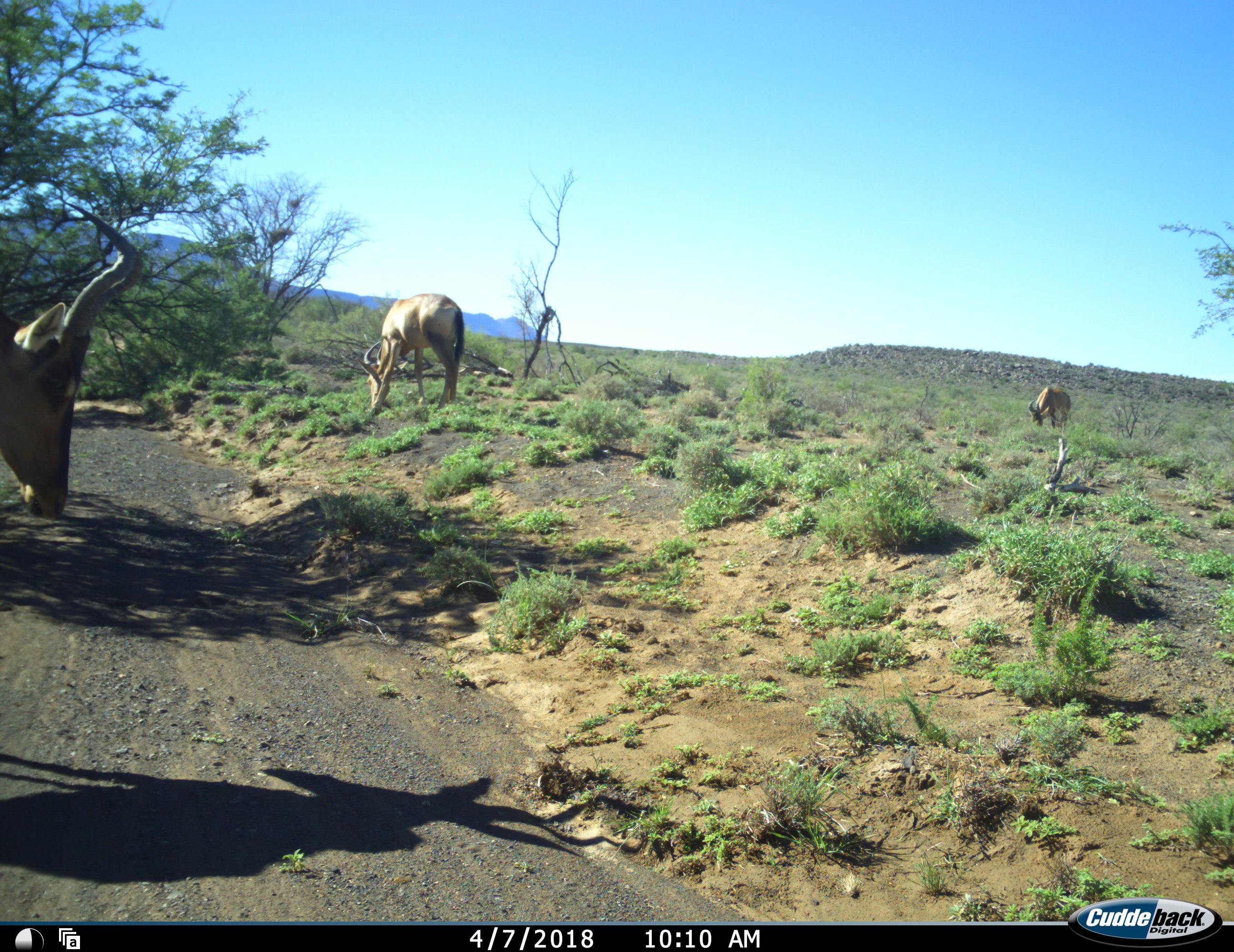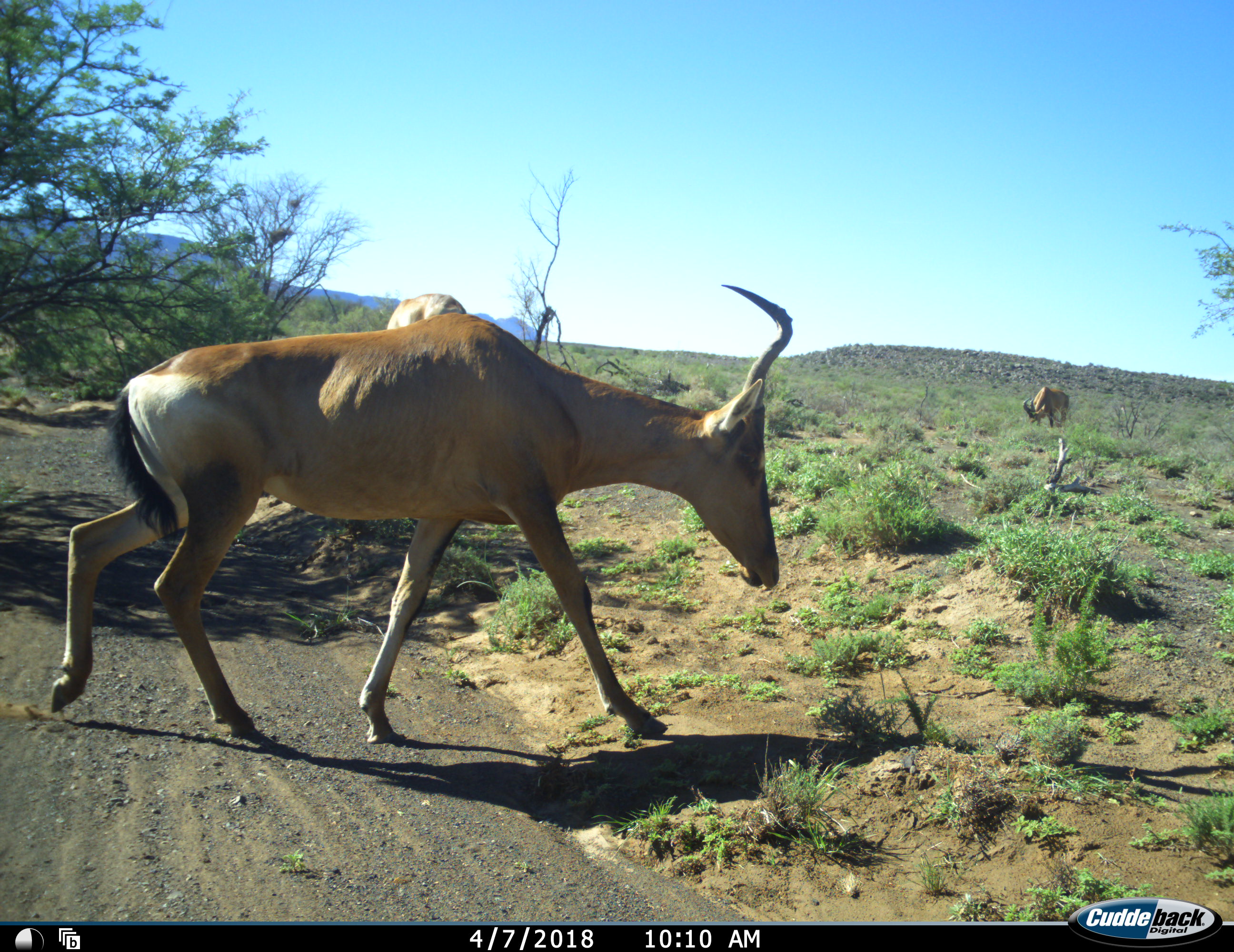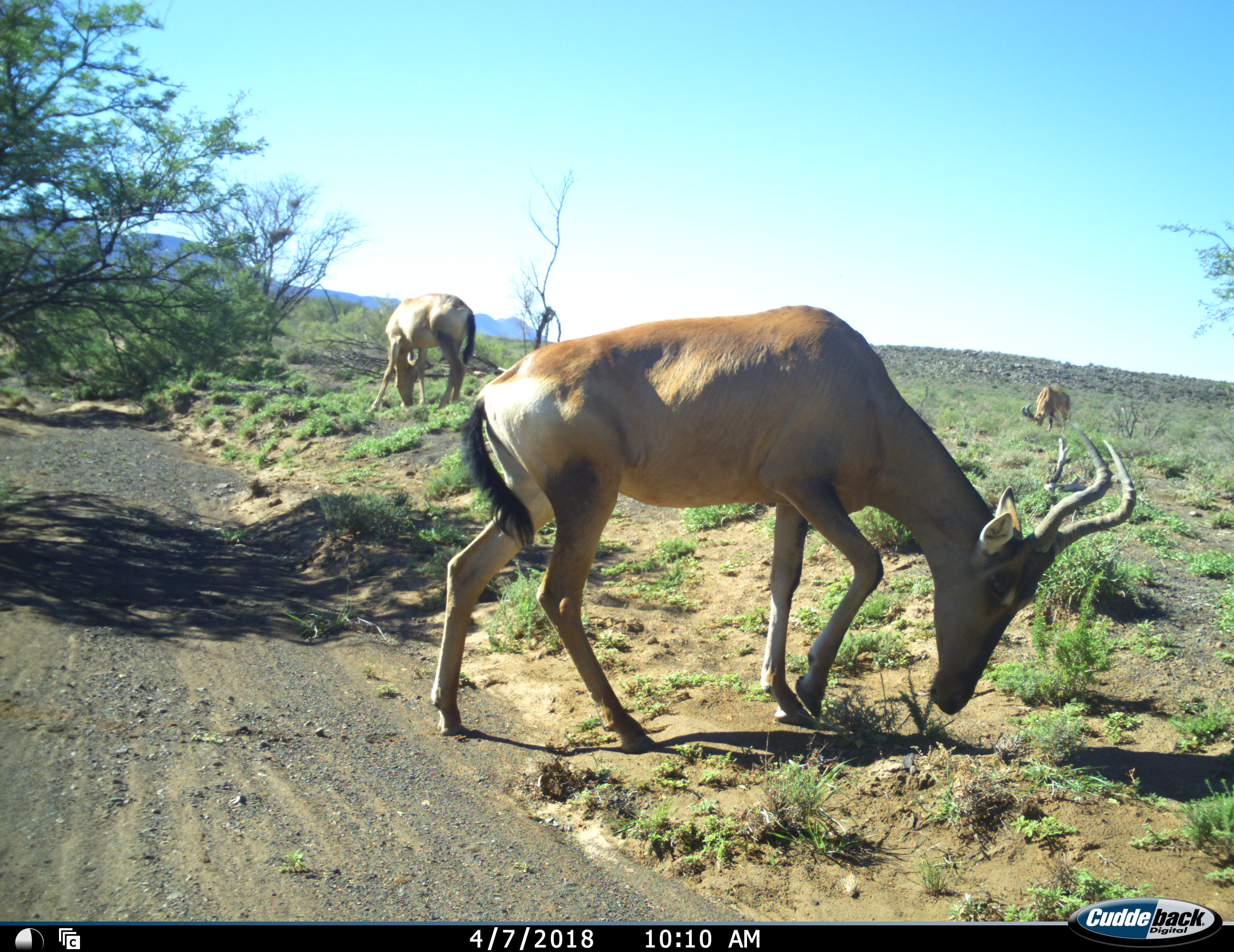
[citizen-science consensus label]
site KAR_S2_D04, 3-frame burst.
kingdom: Animalia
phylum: Chordata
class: Mammalia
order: Artiodactyla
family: Bovidae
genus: Alcelaphus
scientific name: Alcelaphus buselaphus caama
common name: red hartebeest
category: hartebeestred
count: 3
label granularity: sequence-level